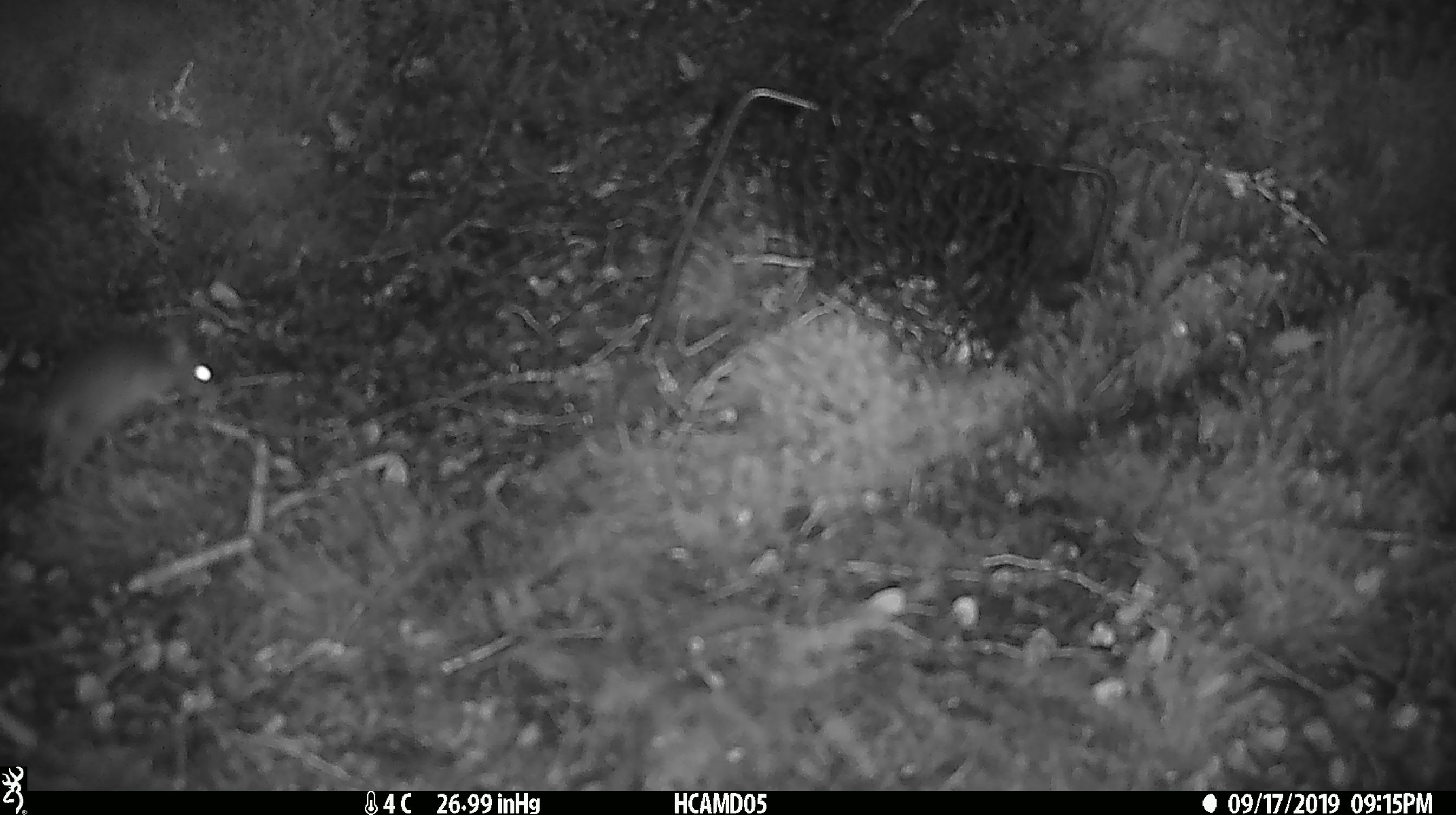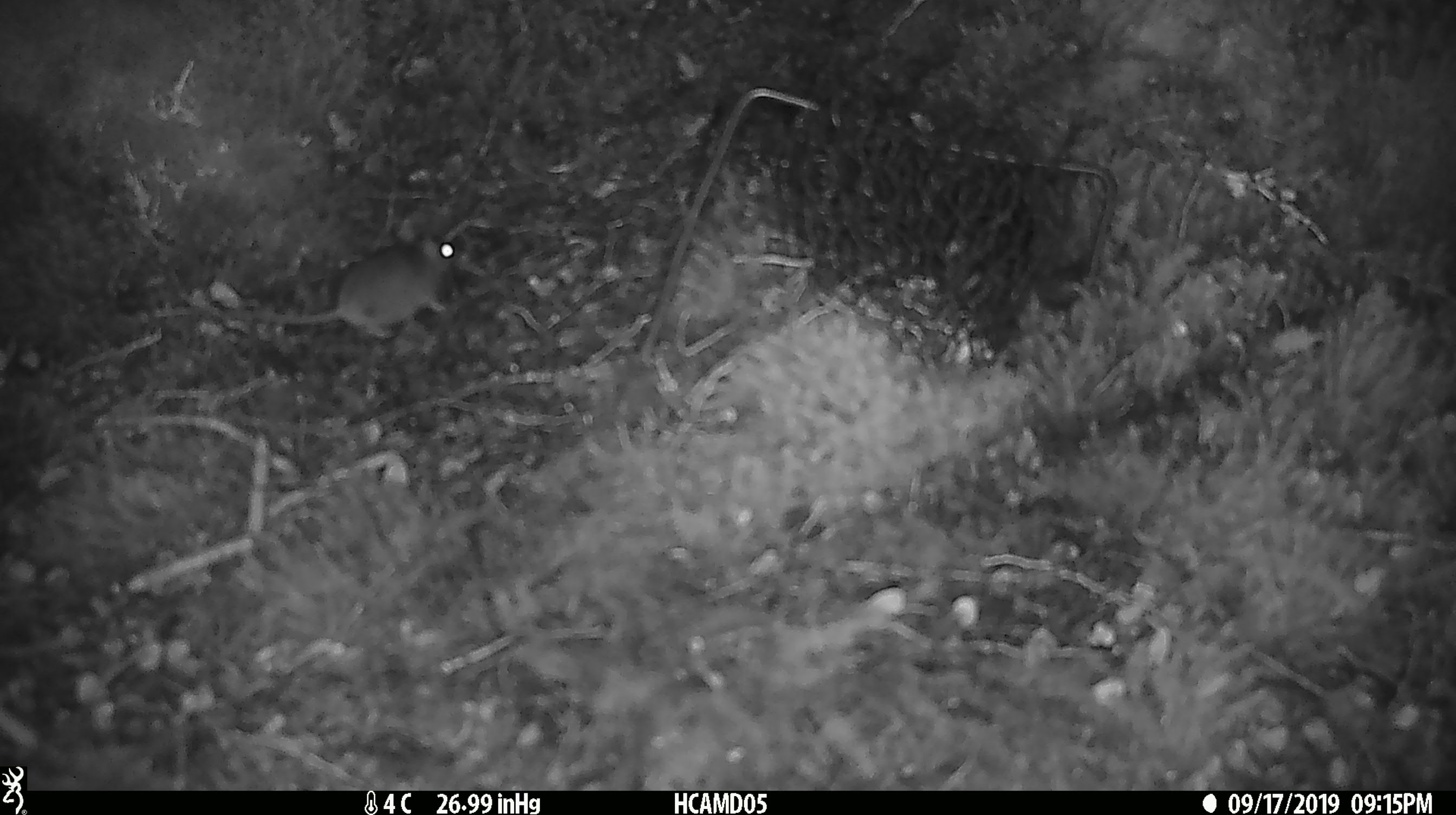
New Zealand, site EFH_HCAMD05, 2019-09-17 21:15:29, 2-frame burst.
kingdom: Animalia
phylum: Chordata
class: Mammalia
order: Rodentia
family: Muridae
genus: Mus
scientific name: Mus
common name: mouse